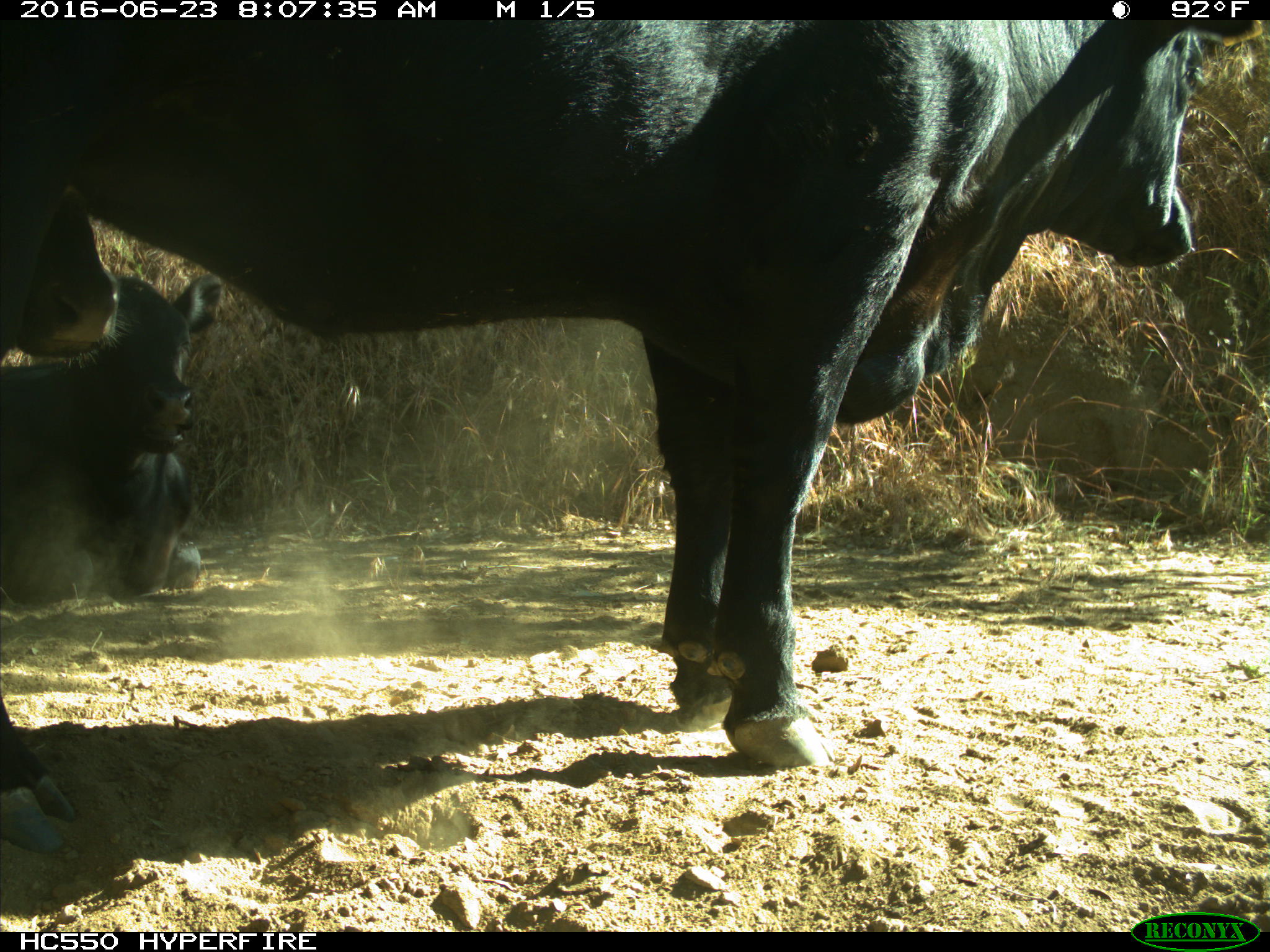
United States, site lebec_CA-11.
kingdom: Animalia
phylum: Chordata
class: Mammalia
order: Artiodactyla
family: Bovidae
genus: Bos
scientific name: Bos taurus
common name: domestic cow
Bos taurus (domestic cow).